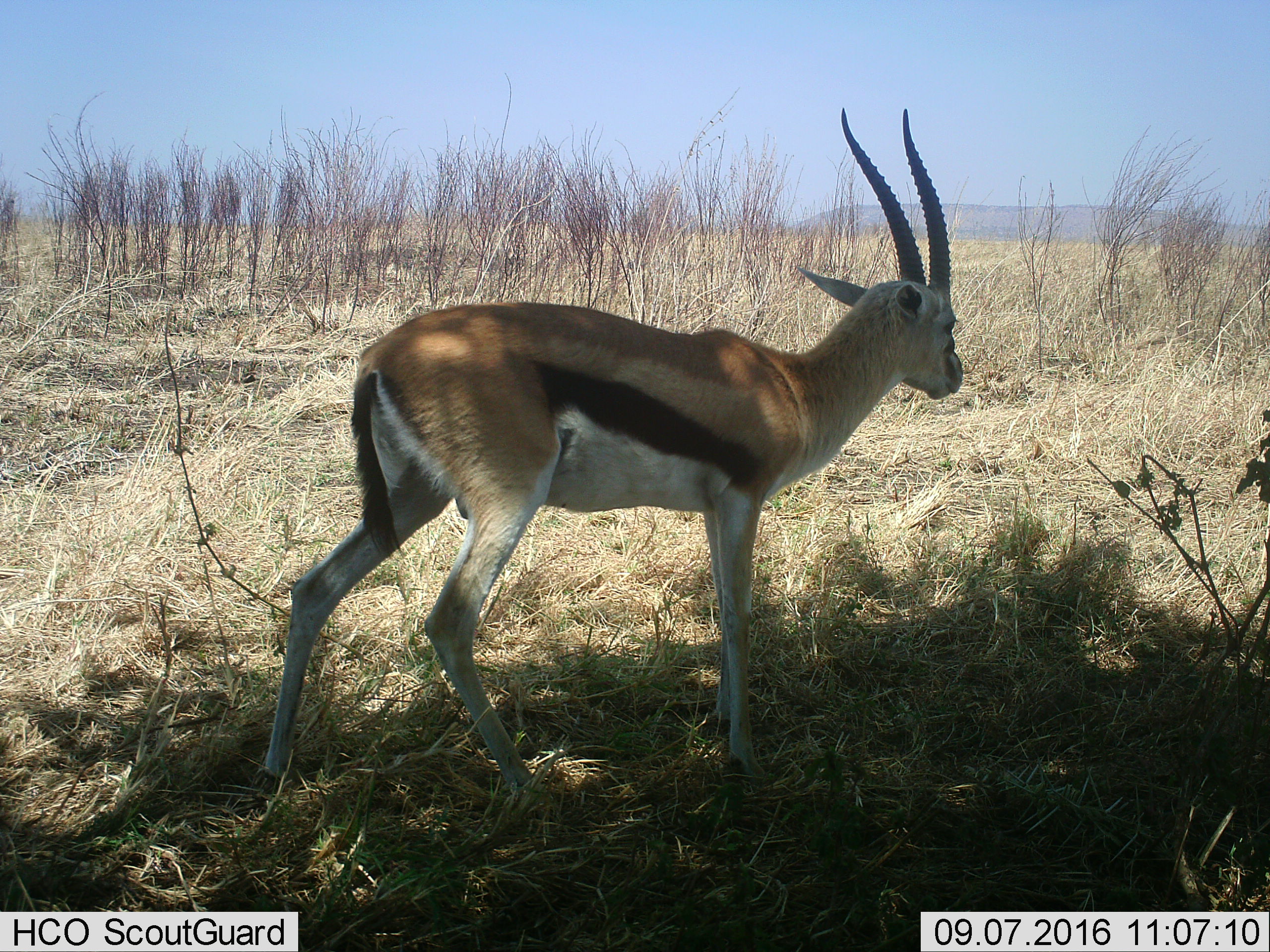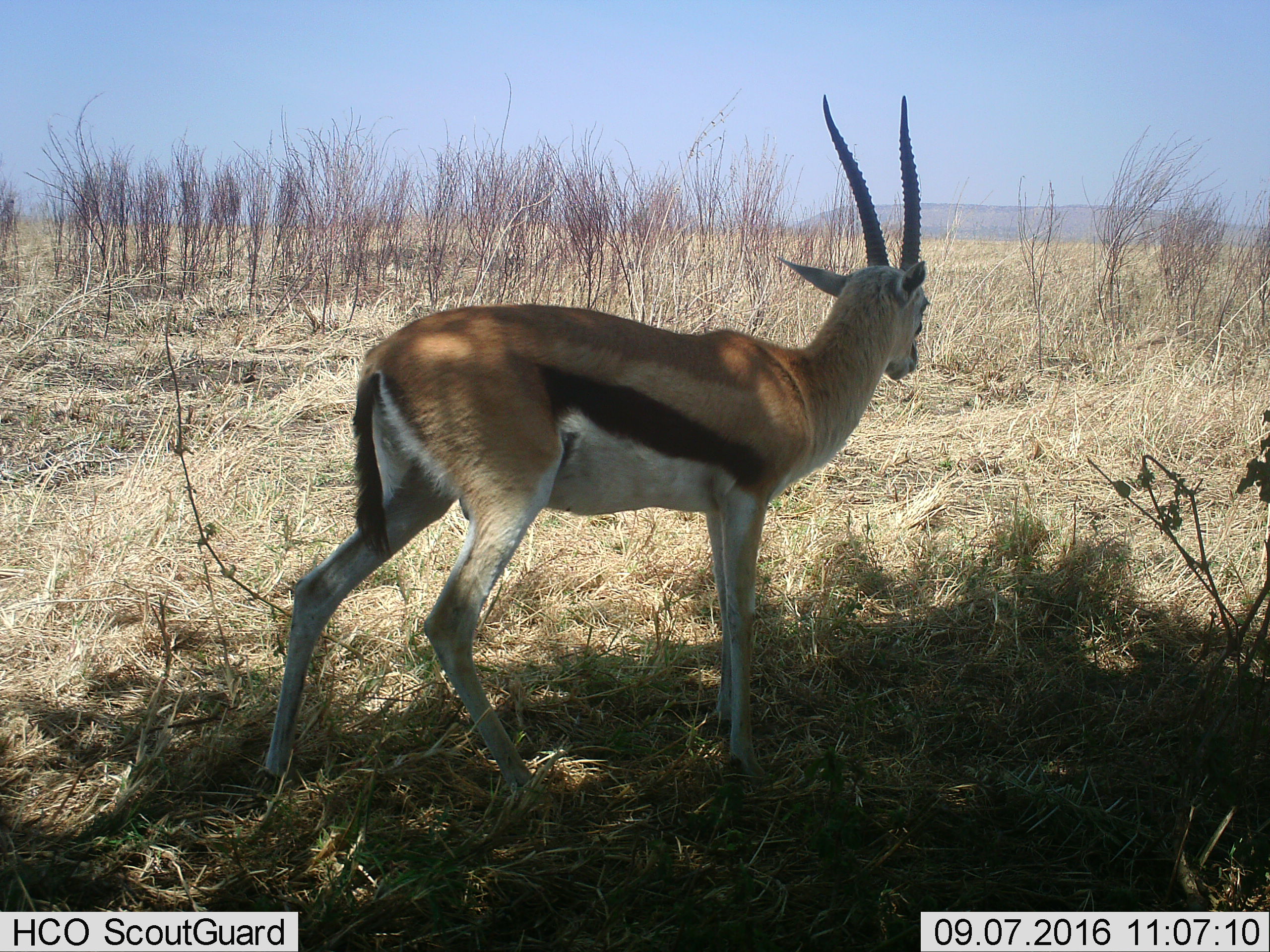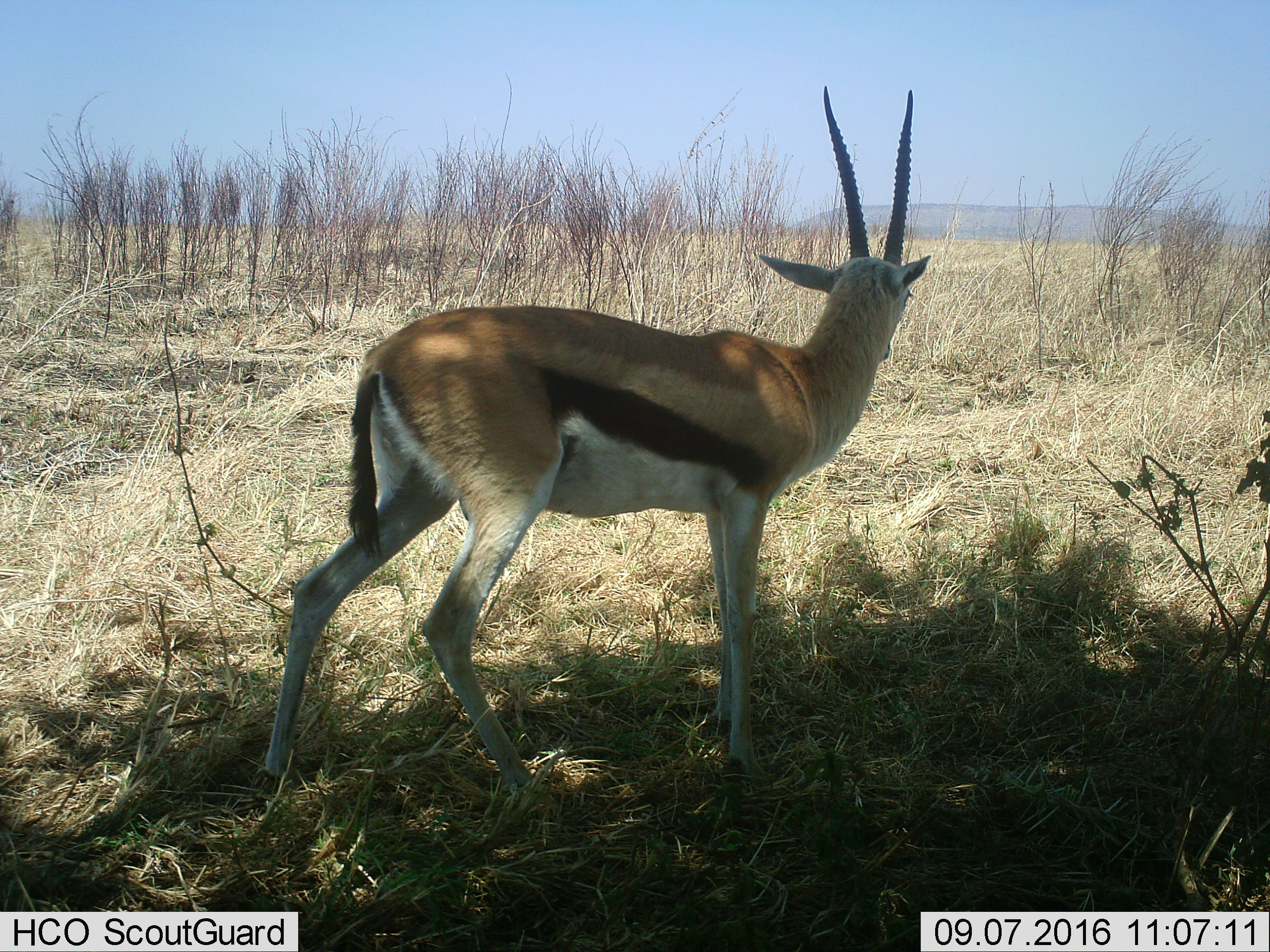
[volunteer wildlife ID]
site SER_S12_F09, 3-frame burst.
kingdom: Animalia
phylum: Chordata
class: Mammalia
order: Artiodactyla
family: Bovidae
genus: Eudorcas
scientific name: Eudorcas thomsonii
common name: thomson's gazelle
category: gazellethomsons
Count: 1.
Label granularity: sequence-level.